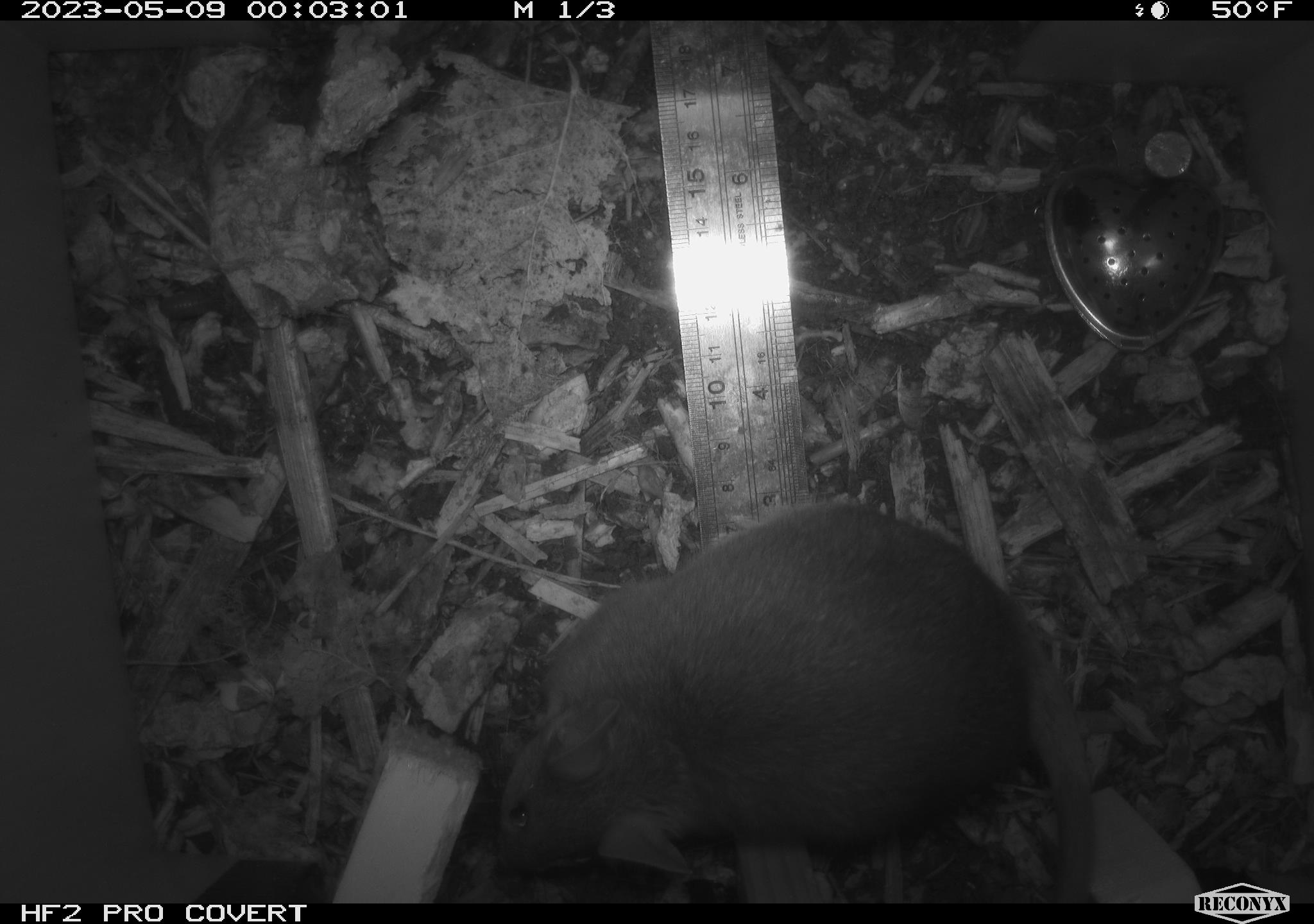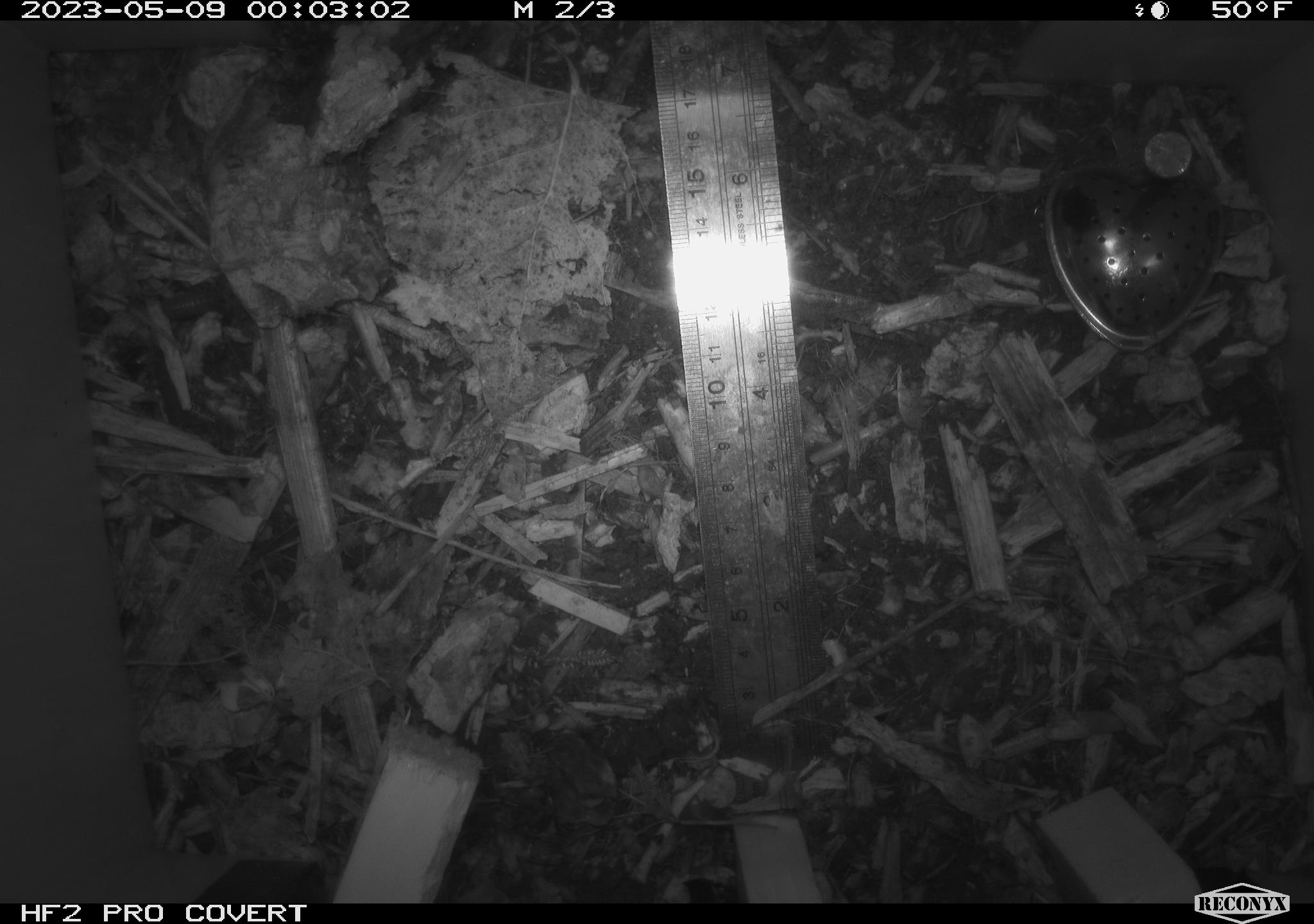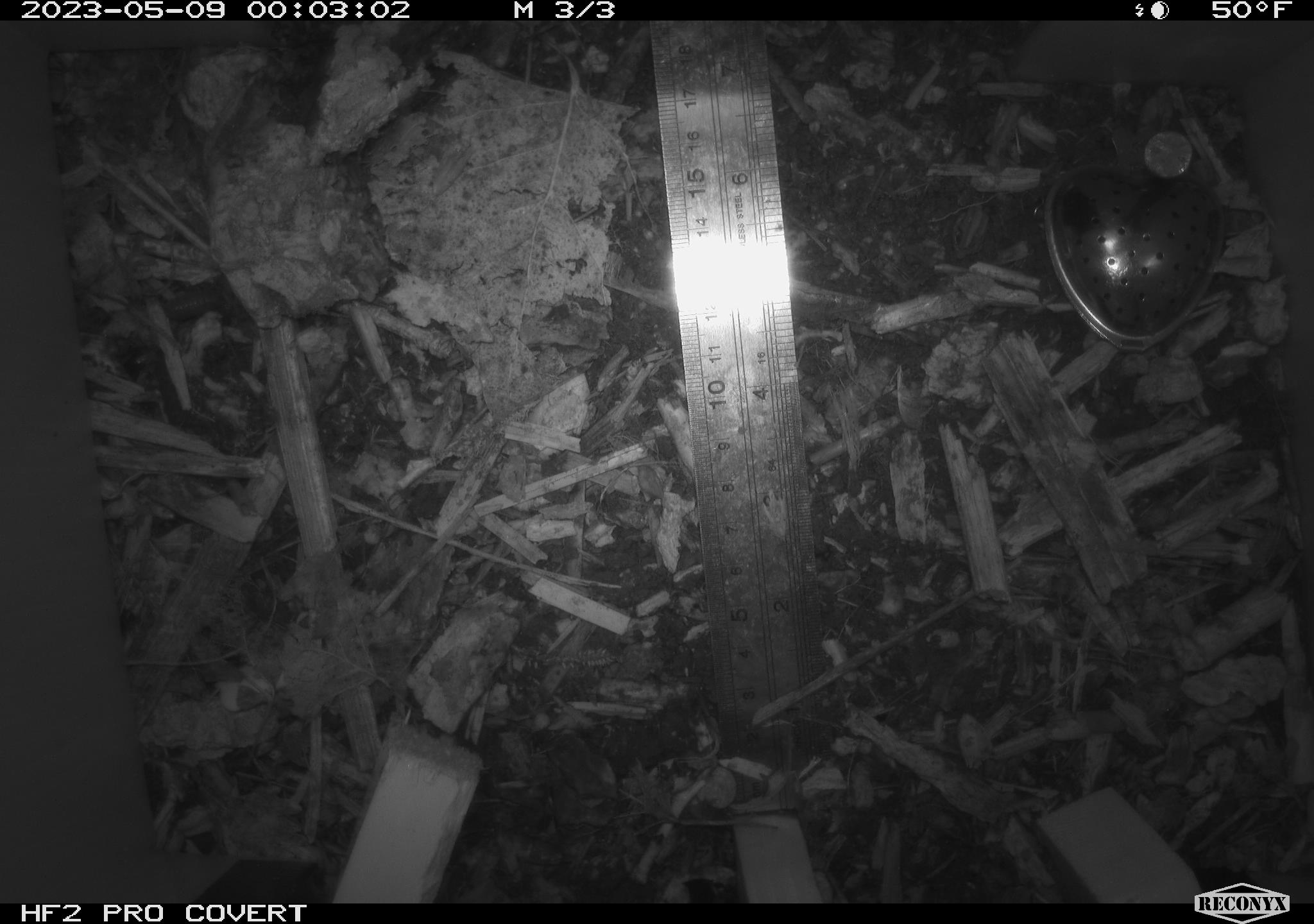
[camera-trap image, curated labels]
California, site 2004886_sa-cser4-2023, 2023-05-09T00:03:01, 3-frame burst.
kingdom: Animalia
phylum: Chordata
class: Mammalia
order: Rodentia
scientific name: Rodentia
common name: mouse species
Mouse species (Rodentia).